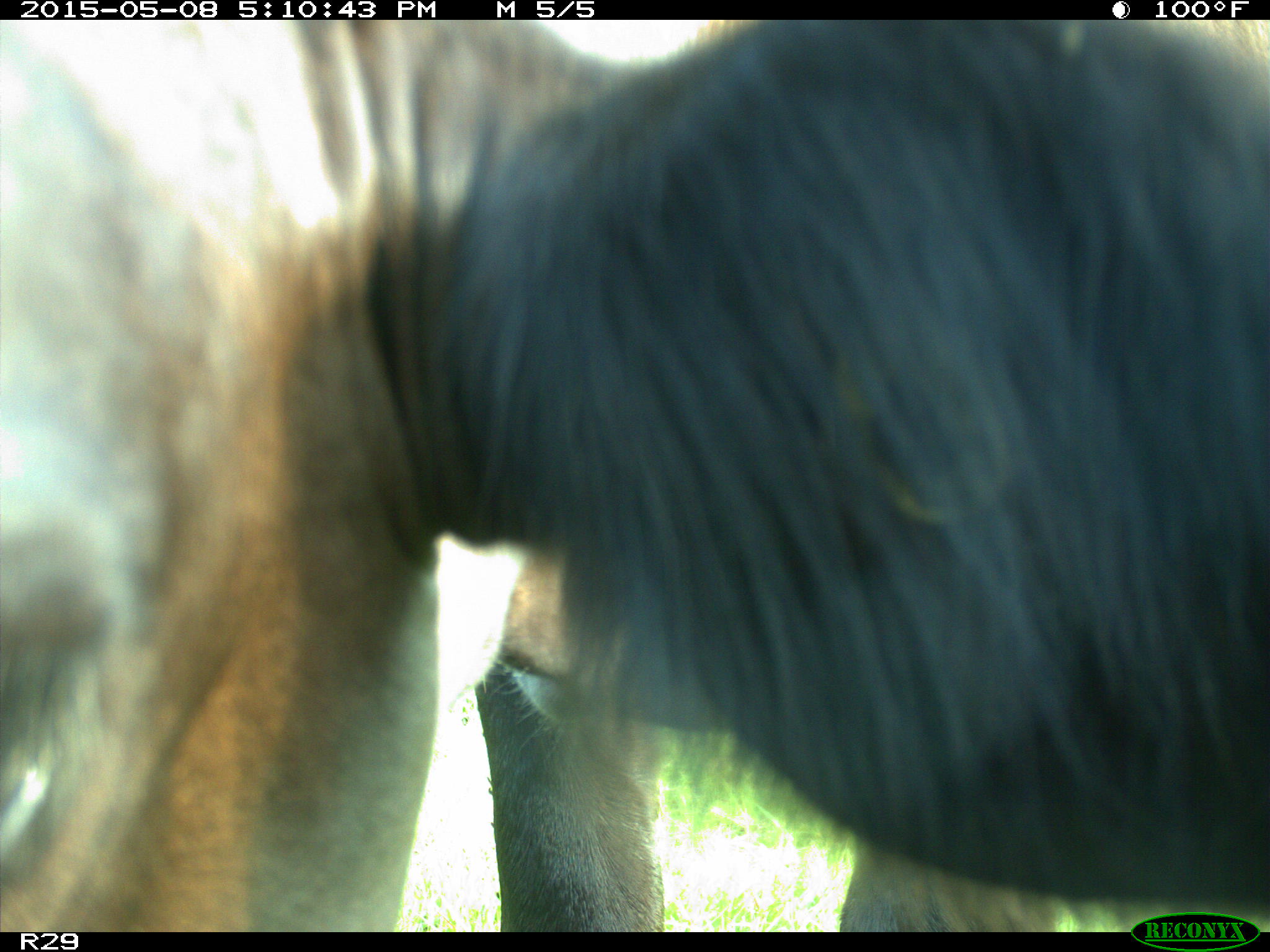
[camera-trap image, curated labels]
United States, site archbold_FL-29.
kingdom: Animalia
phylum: Chordata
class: Mammalia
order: Artiodactyla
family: Bovidae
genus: Bos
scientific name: Bos taurus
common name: domestic cow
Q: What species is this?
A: Bos taurus (domestic cow).